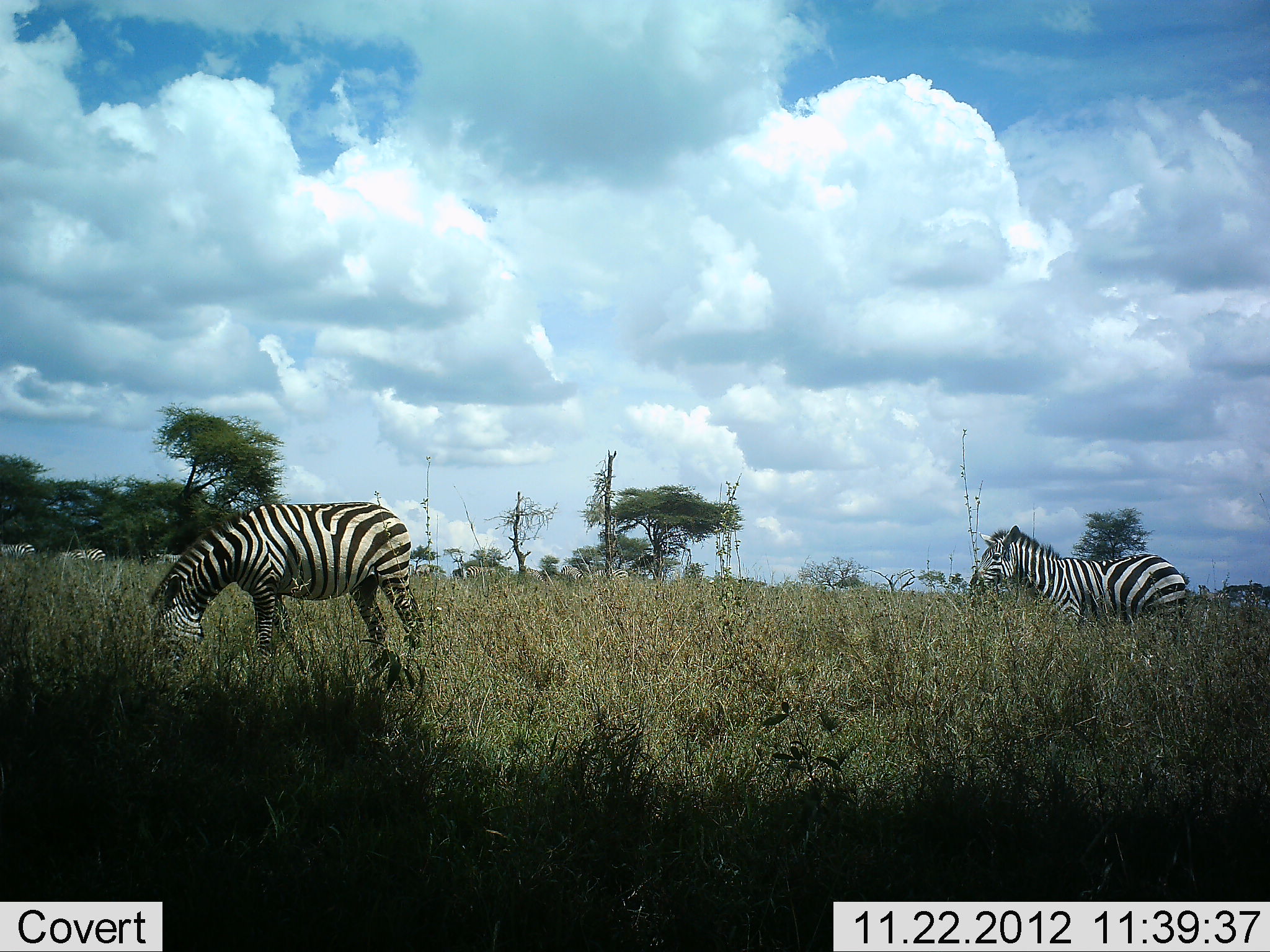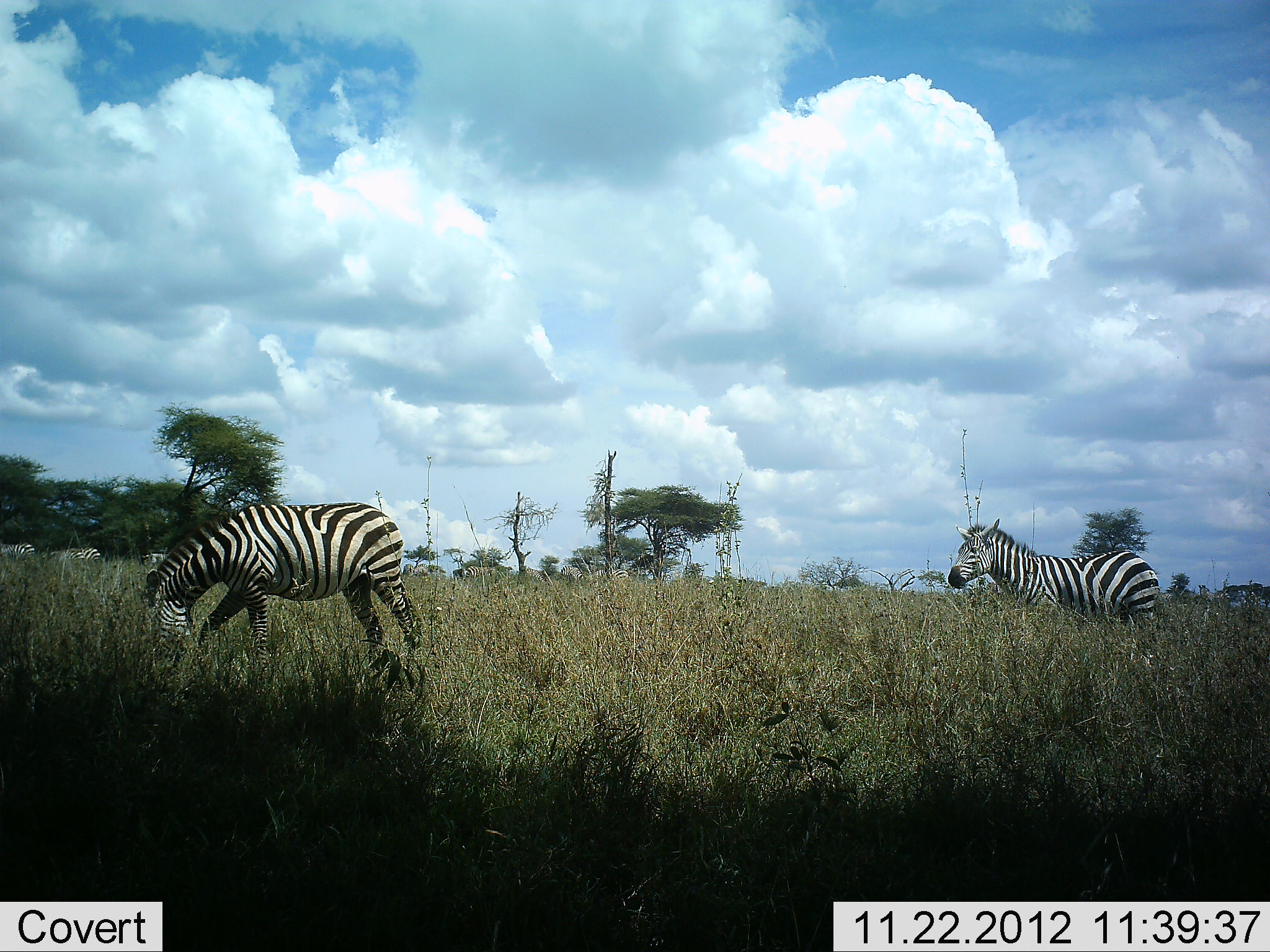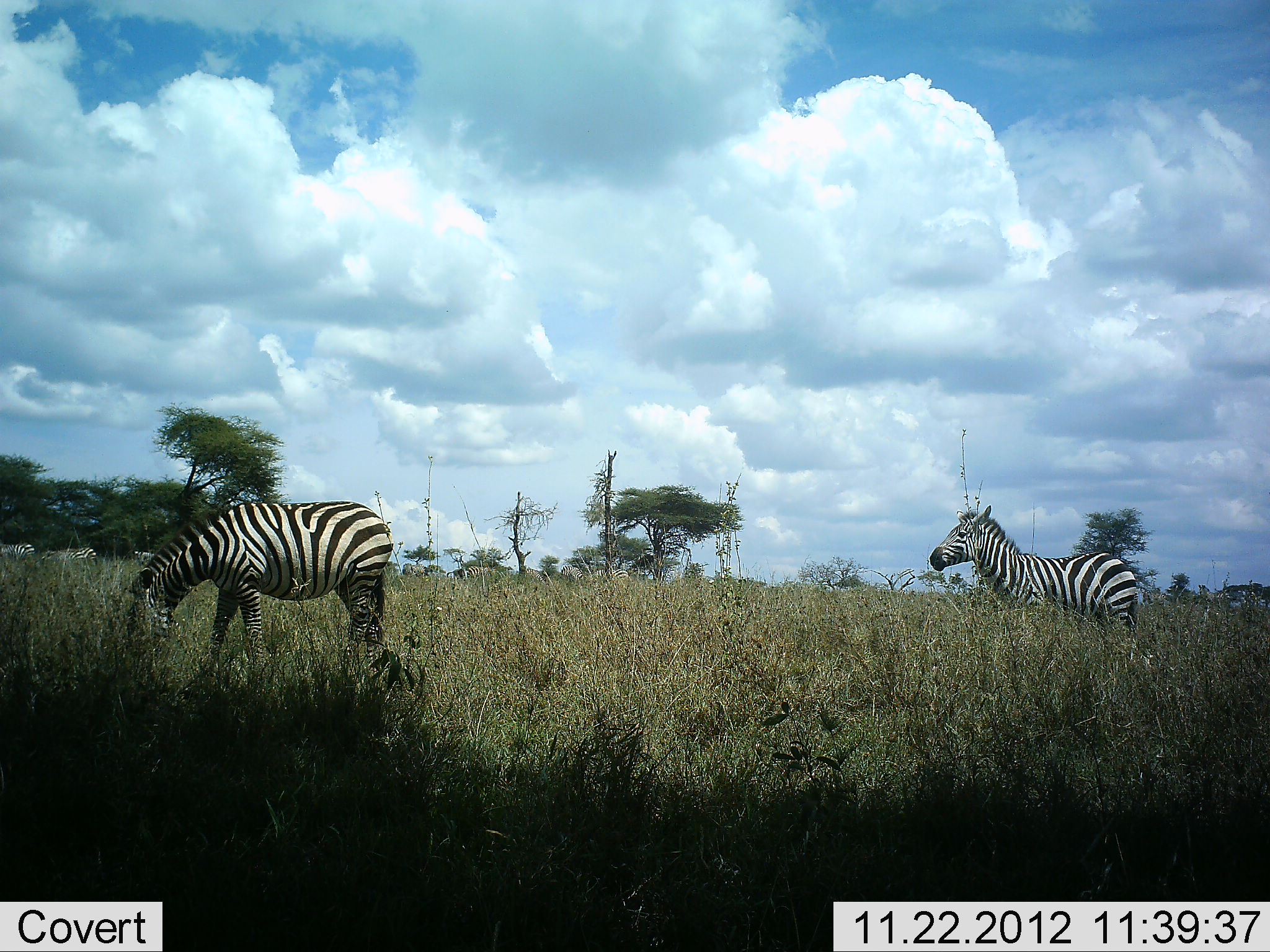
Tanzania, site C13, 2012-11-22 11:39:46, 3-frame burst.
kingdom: Animalia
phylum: Chordata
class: Mammalia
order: Perissodactyla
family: Equidae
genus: Equus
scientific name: Equus quagga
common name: plains zebra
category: zebra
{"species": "zebra (plains zebra) (Equus quagga)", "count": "5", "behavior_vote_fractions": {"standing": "30%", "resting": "0%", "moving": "80%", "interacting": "0%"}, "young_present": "0%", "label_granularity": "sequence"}